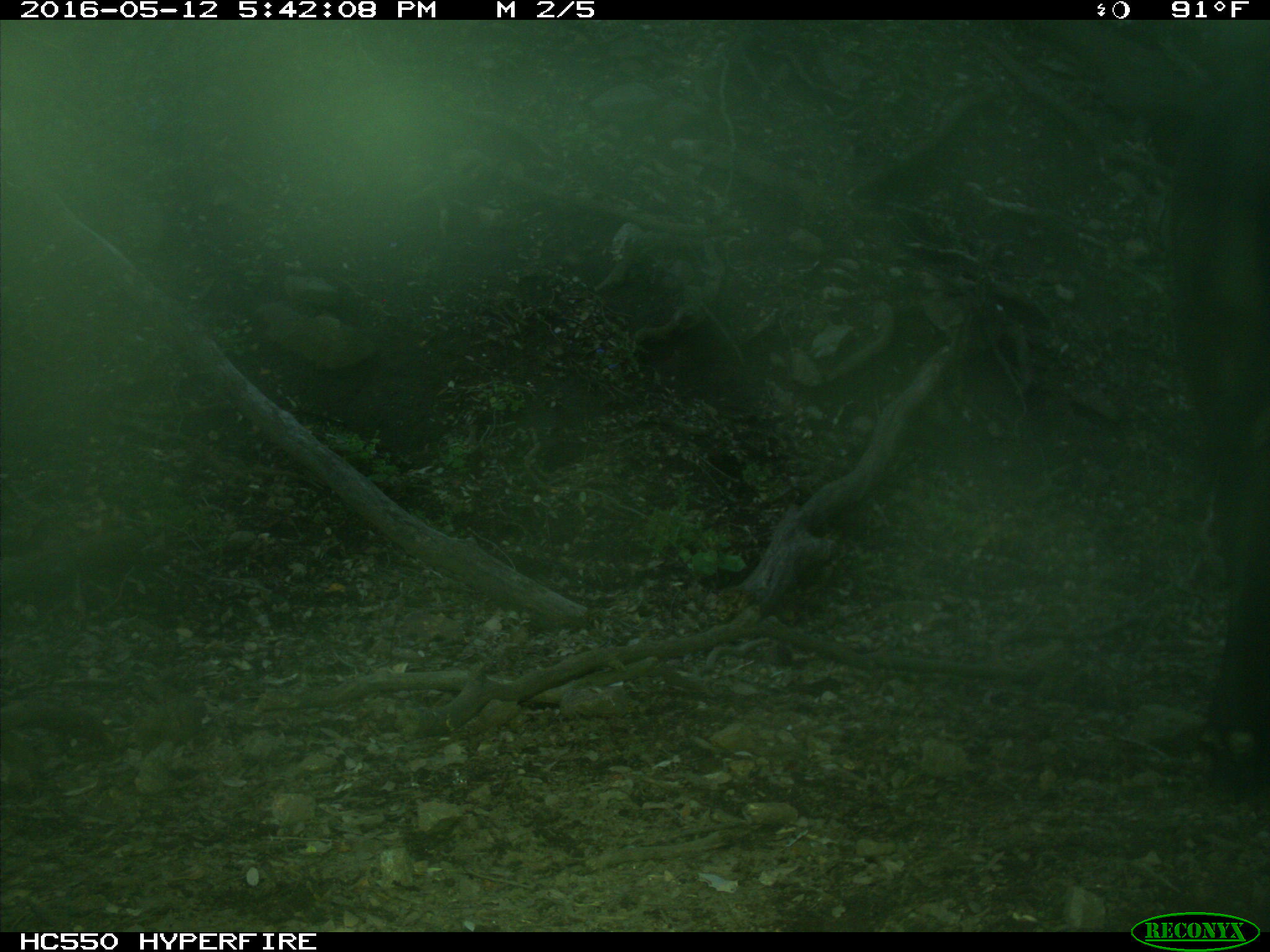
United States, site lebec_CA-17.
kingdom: Animalia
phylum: Chordata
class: Mammalia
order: Artiodactyla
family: Bovidae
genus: Bos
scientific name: Bos taurus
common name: domestic cow